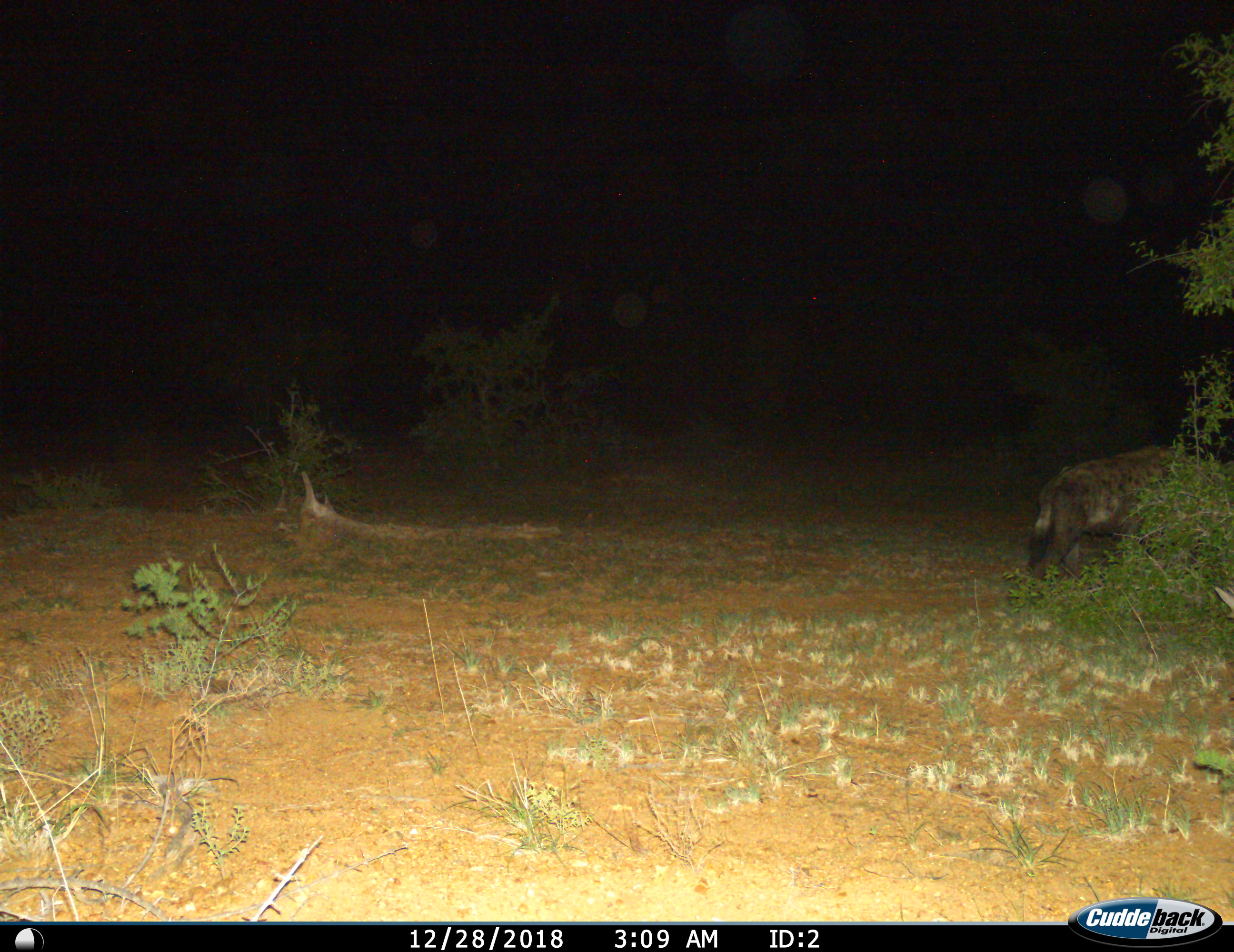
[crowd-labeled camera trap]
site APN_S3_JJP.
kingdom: Animalia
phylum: Chordata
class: Mammalia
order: Carnivora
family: Hyaenidae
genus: Crocuta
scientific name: Crocuta crocuta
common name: spotted hyena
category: hyenaspotted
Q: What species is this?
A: Hyenaspotted (spotted hyena) (Crocuta crocuta).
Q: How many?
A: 1.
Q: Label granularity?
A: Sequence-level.